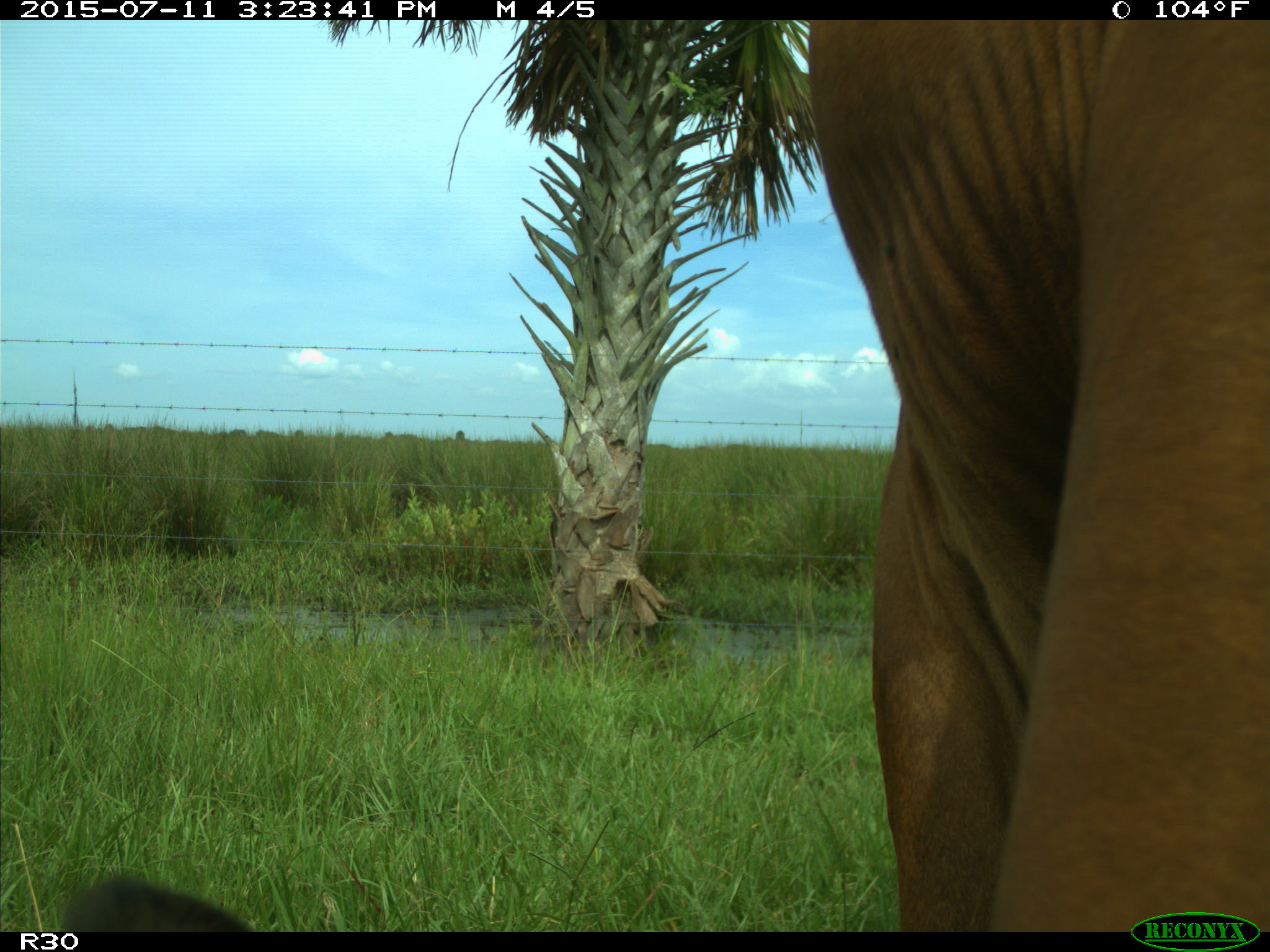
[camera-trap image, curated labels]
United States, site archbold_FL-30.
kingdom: Animalia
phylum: Chordata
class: Mammalia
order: Artiodactyla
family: Bovidae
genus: Bos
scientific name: Bos taurus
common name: domestic cow